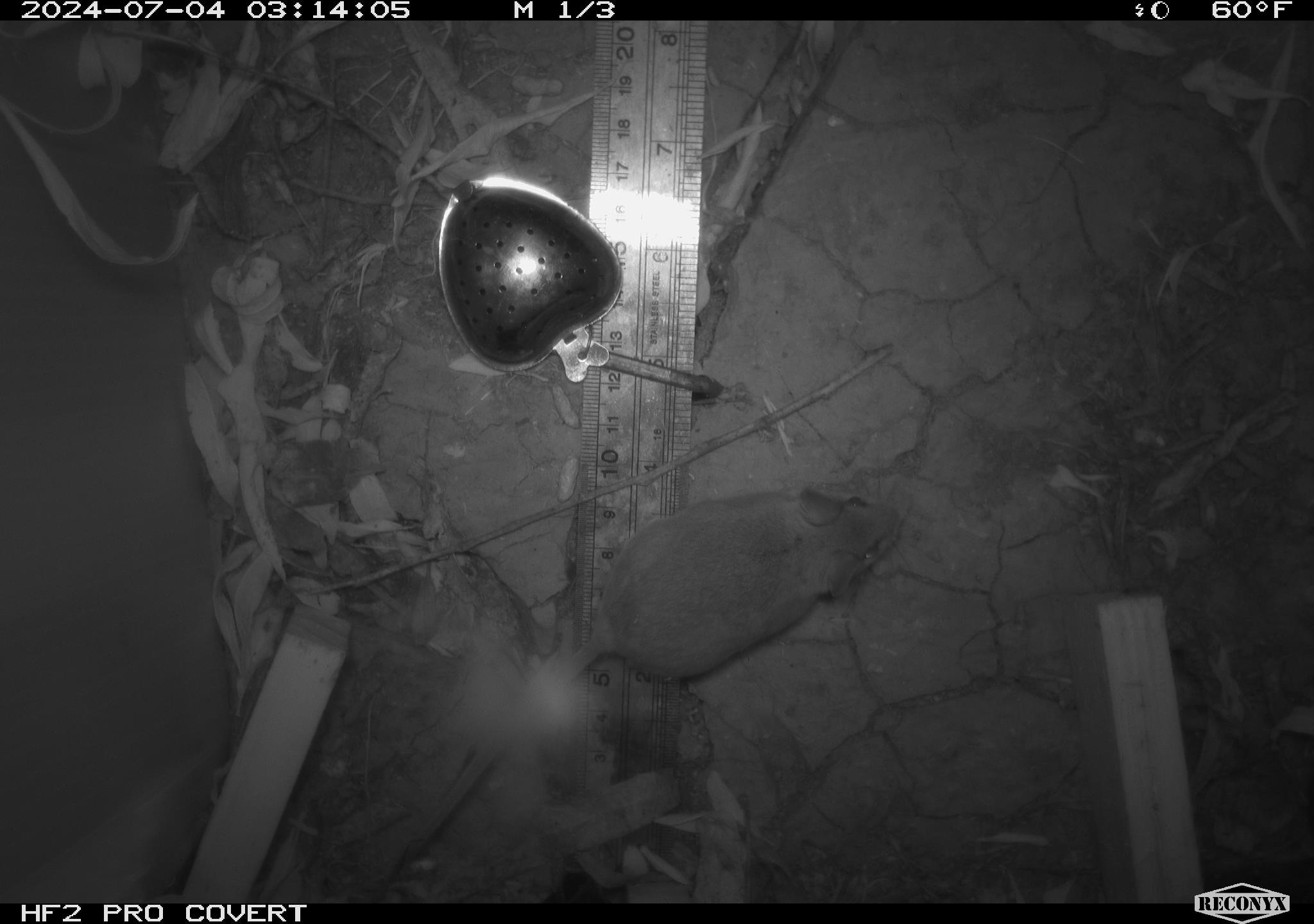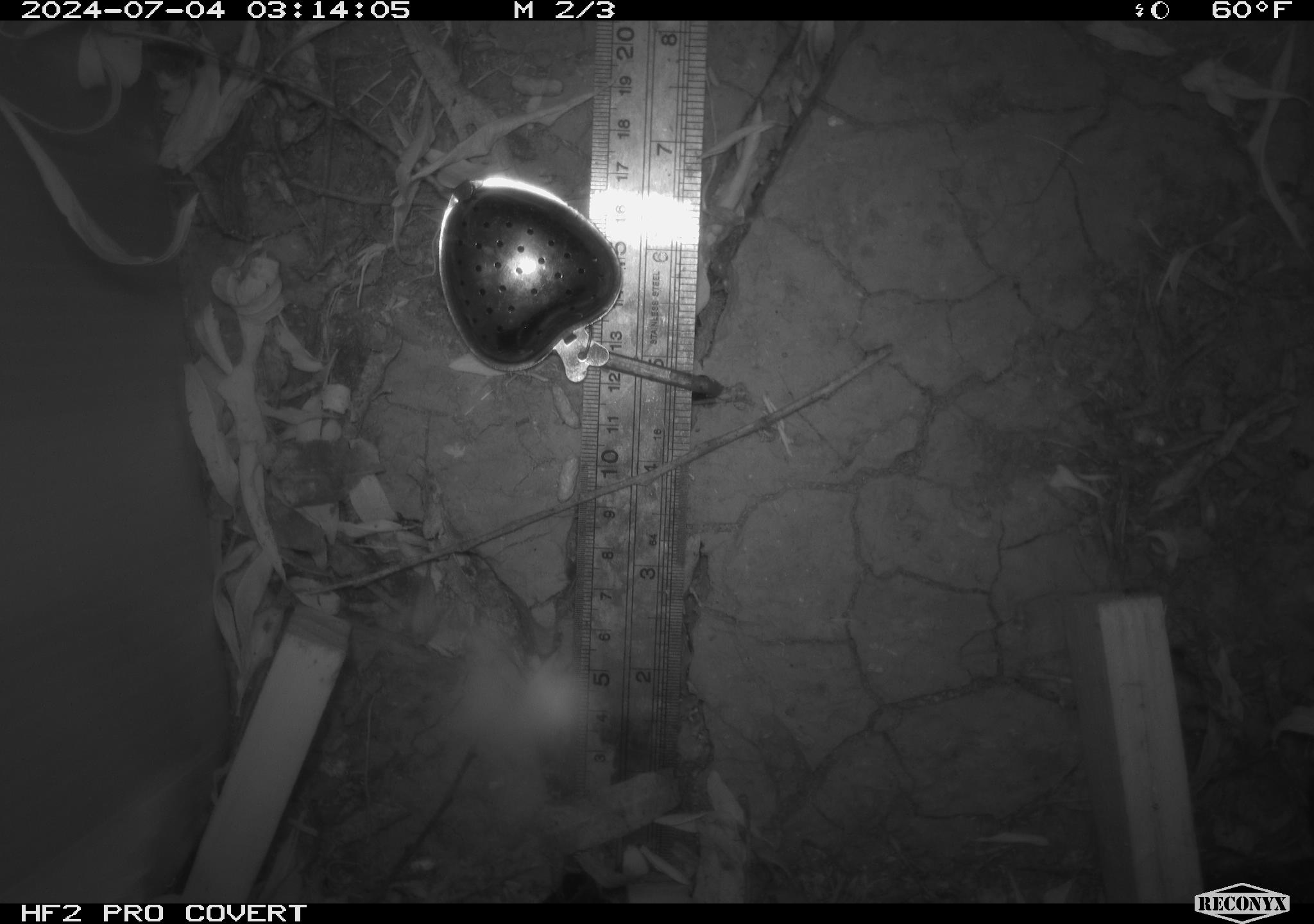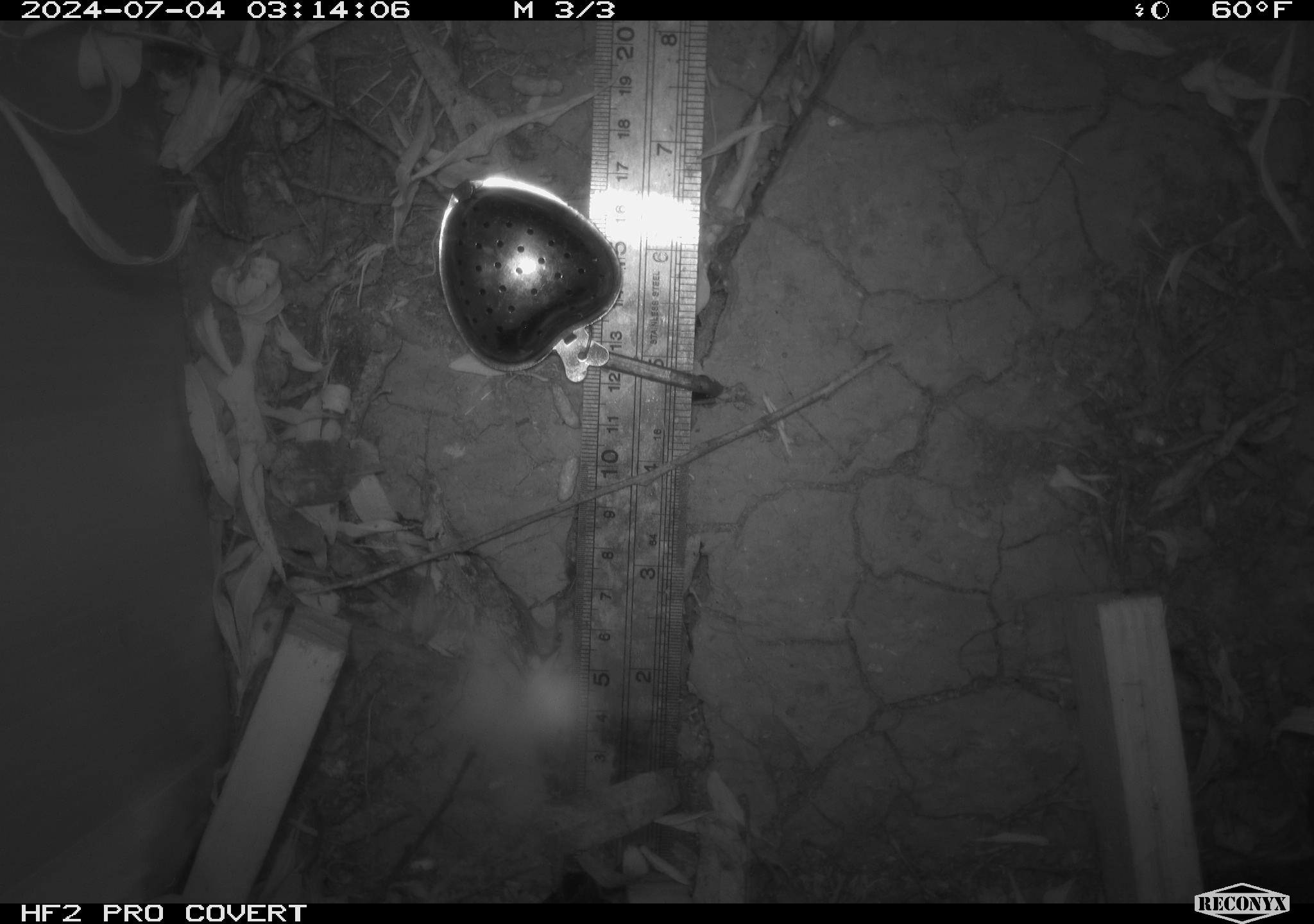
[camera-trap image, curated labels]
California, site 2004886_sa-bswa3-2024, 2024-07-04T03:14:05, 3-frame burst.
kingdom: Animalia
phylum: Chordata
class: Mammalia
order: Rodentia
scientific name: Rodentia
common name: mouse species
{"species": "mouse species (Rodentia)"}